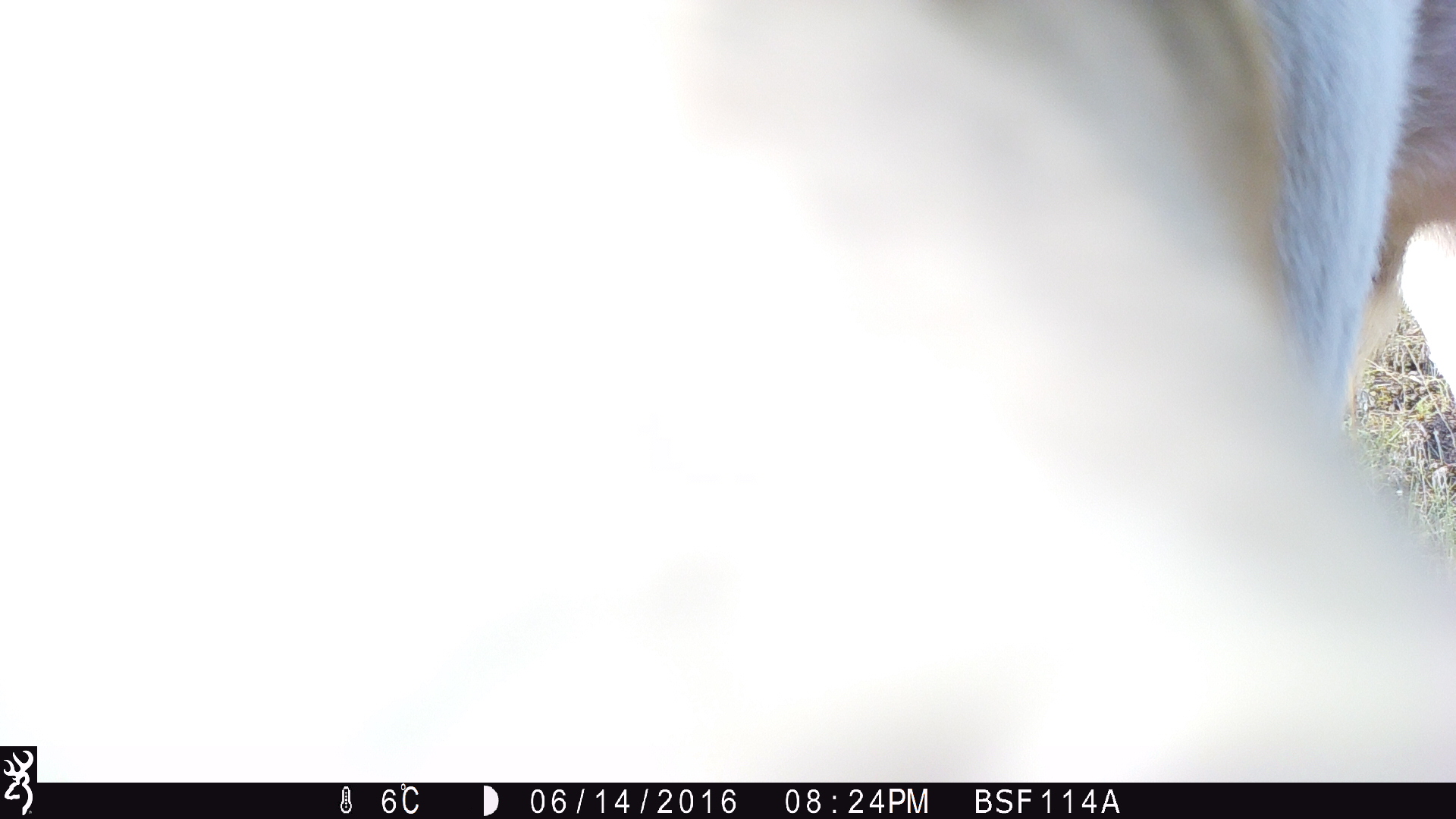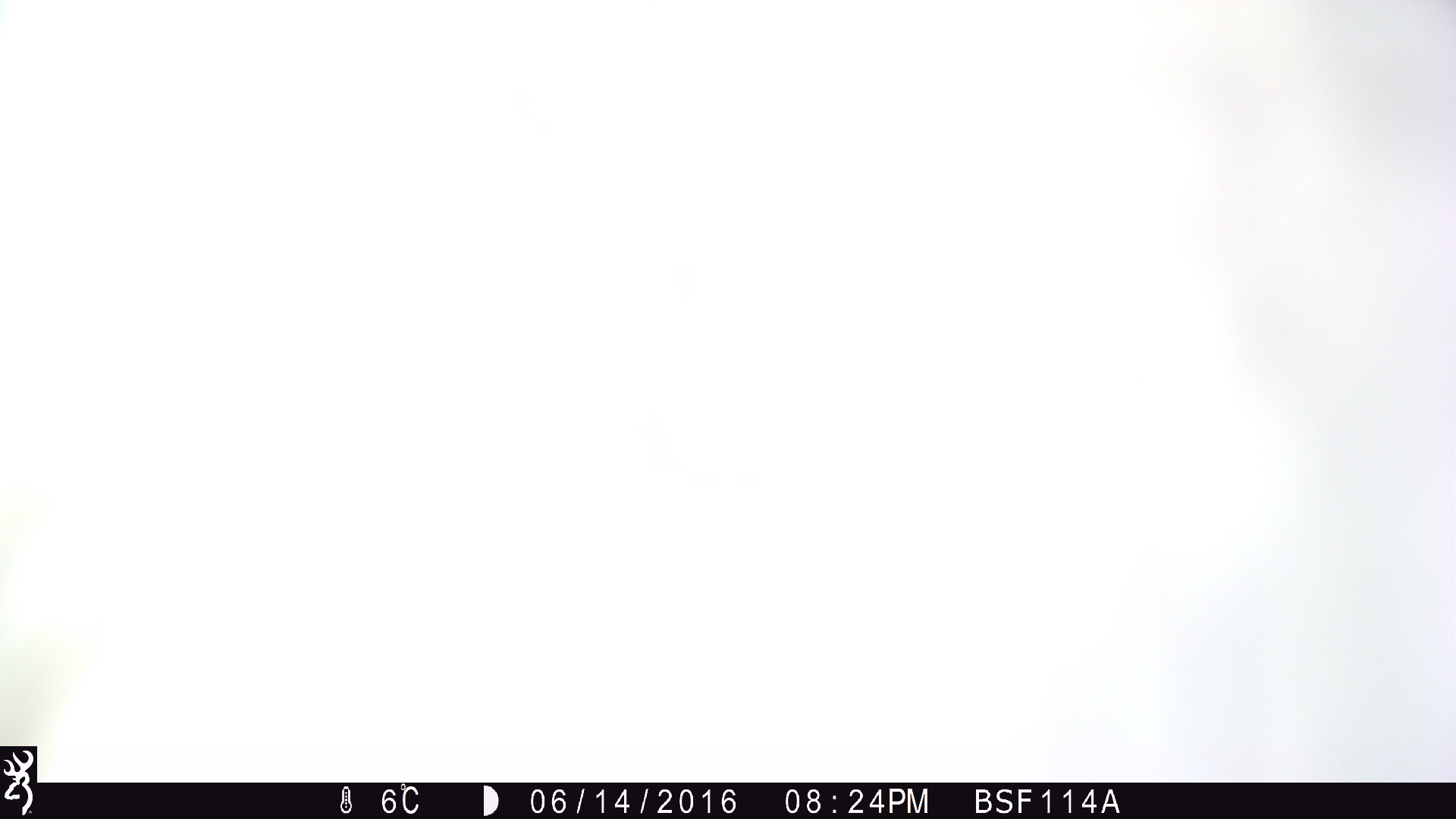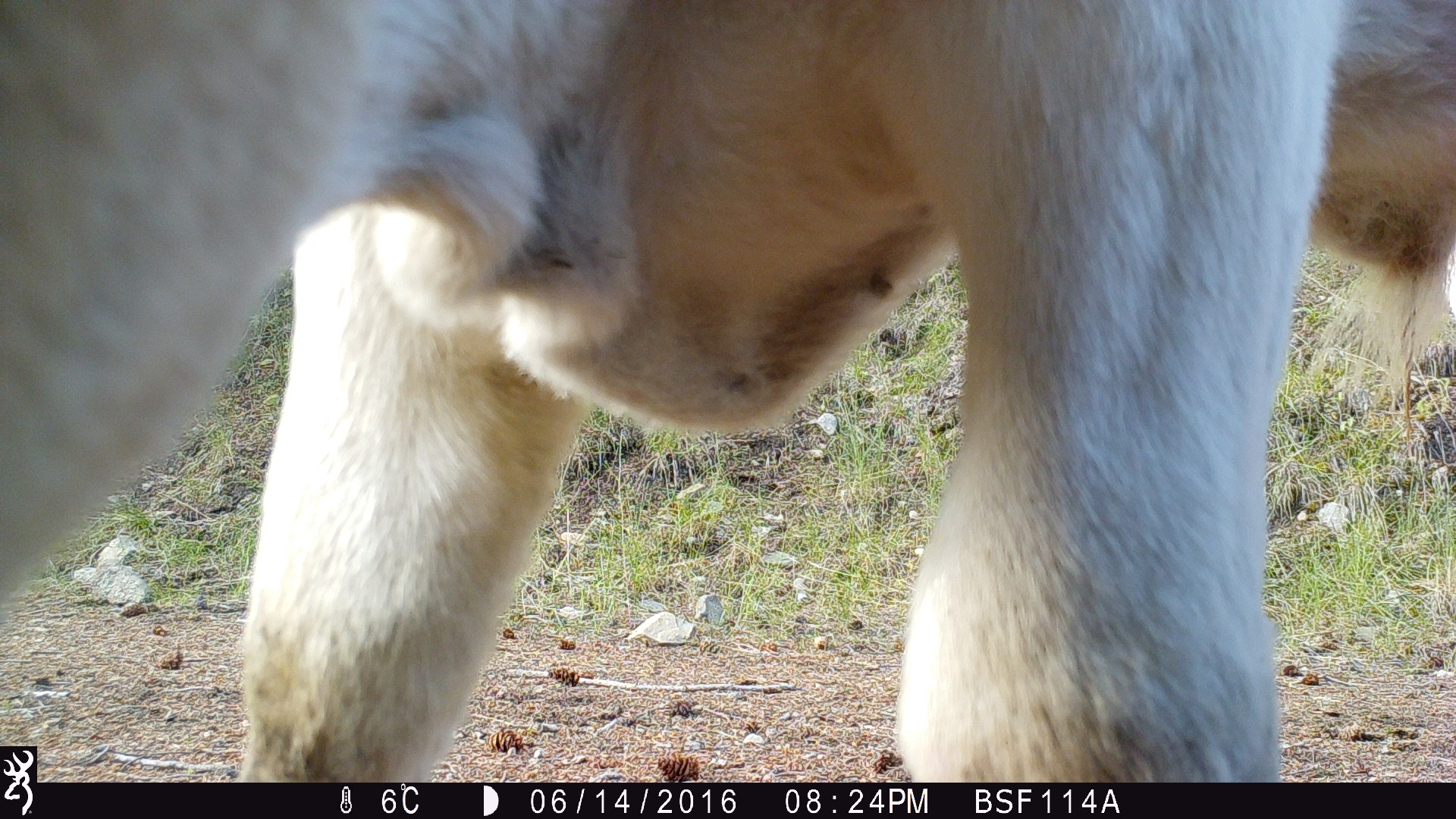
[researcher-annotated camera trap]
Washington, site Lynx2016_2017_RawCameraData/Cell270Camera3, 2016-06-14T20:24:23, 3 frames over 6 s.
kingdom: Animalia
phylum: Chordata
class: Mammalia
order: Artiodactyla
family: Bovidae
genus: Bos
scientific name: Bos taurus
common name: domestic cattle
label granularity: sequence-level